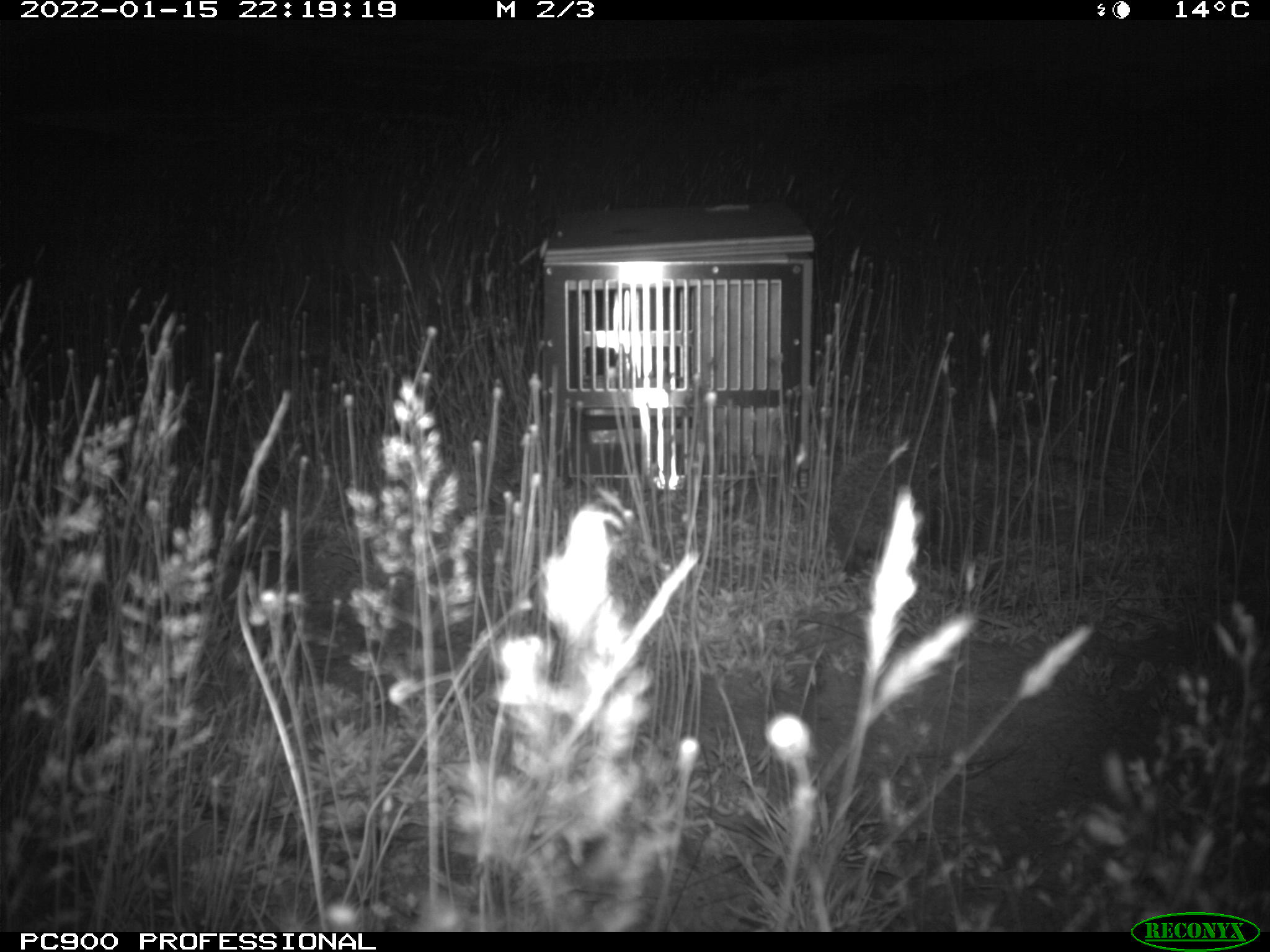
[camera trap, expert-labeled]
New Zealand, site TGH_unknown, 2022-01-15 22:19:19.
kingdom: Animalia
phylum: Chordata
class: Mammalia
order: Eulipotyphla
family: Erinaceidae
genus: Erinaceus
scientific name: Erinaceus europaeus europaeus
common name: european hedgehog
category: hedgehog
Hedgehog (european hedgehog) (Erinaceus europaeus europaeus).